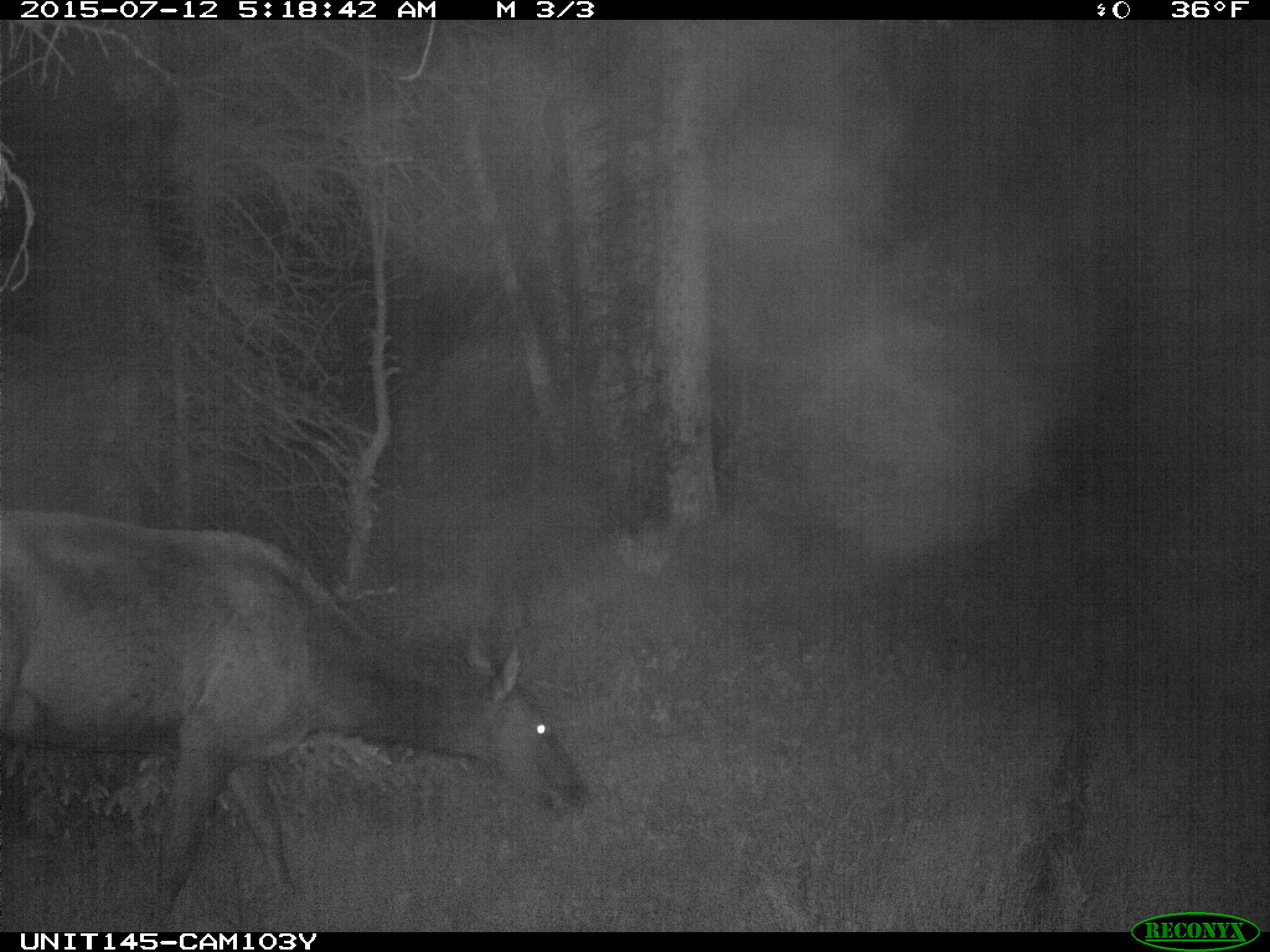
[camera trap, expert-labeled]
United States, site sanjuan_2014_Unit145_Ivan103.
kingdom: Animalia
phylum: Chordata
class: Mammalia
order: Artiodactyla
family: Cervidae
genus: Cervus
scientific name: Cervus elaphus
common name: red deer